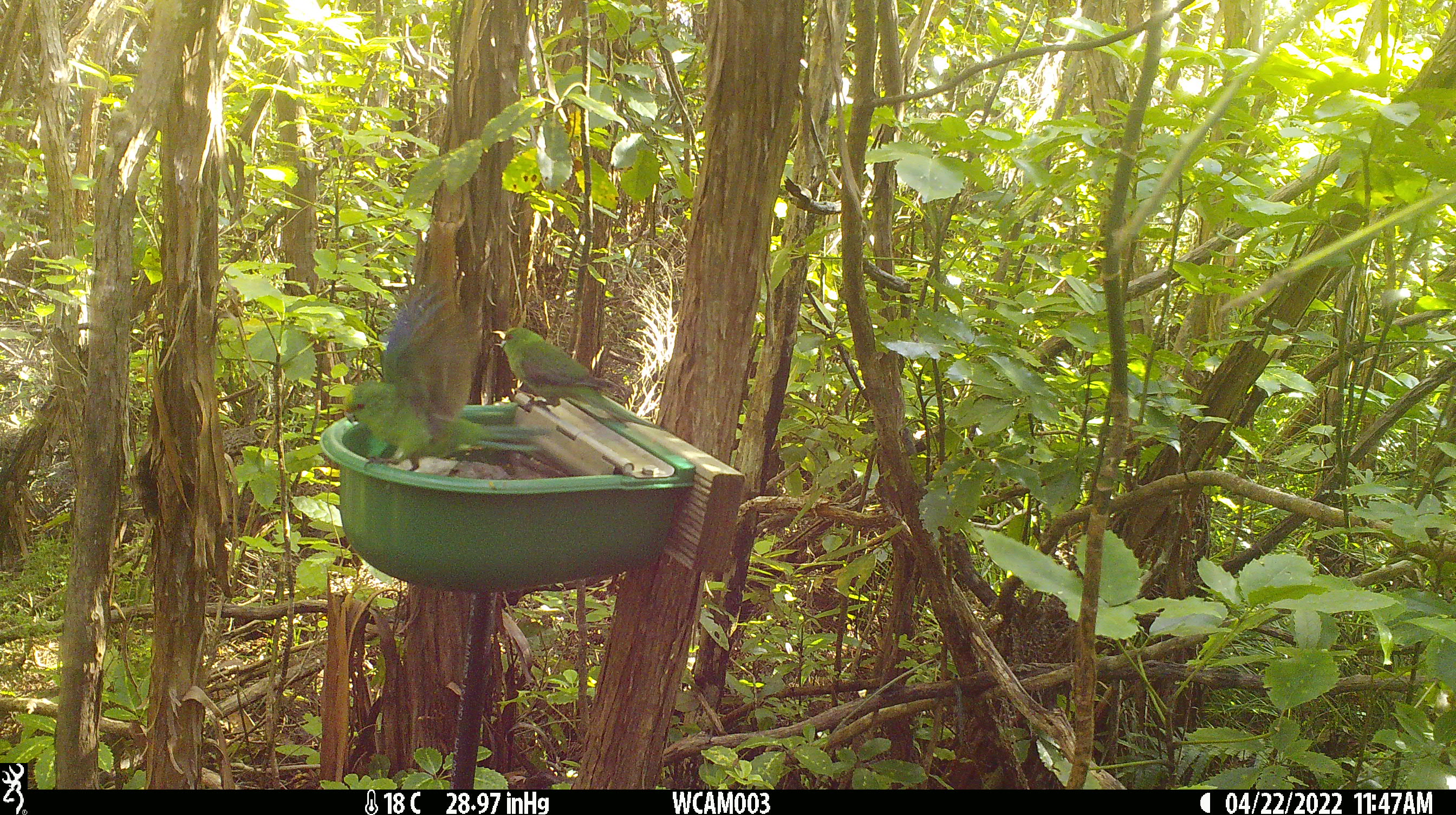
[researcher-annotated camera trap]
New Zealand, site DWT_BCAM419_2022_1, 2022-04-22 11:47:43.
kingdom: Animalia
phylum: Chordata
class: Aves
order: Psittaciformes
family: Psittaculidae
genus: Cyanoramphus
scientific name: Cyanoramphus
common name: parakeet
Parakeet (Cyanoramphus).